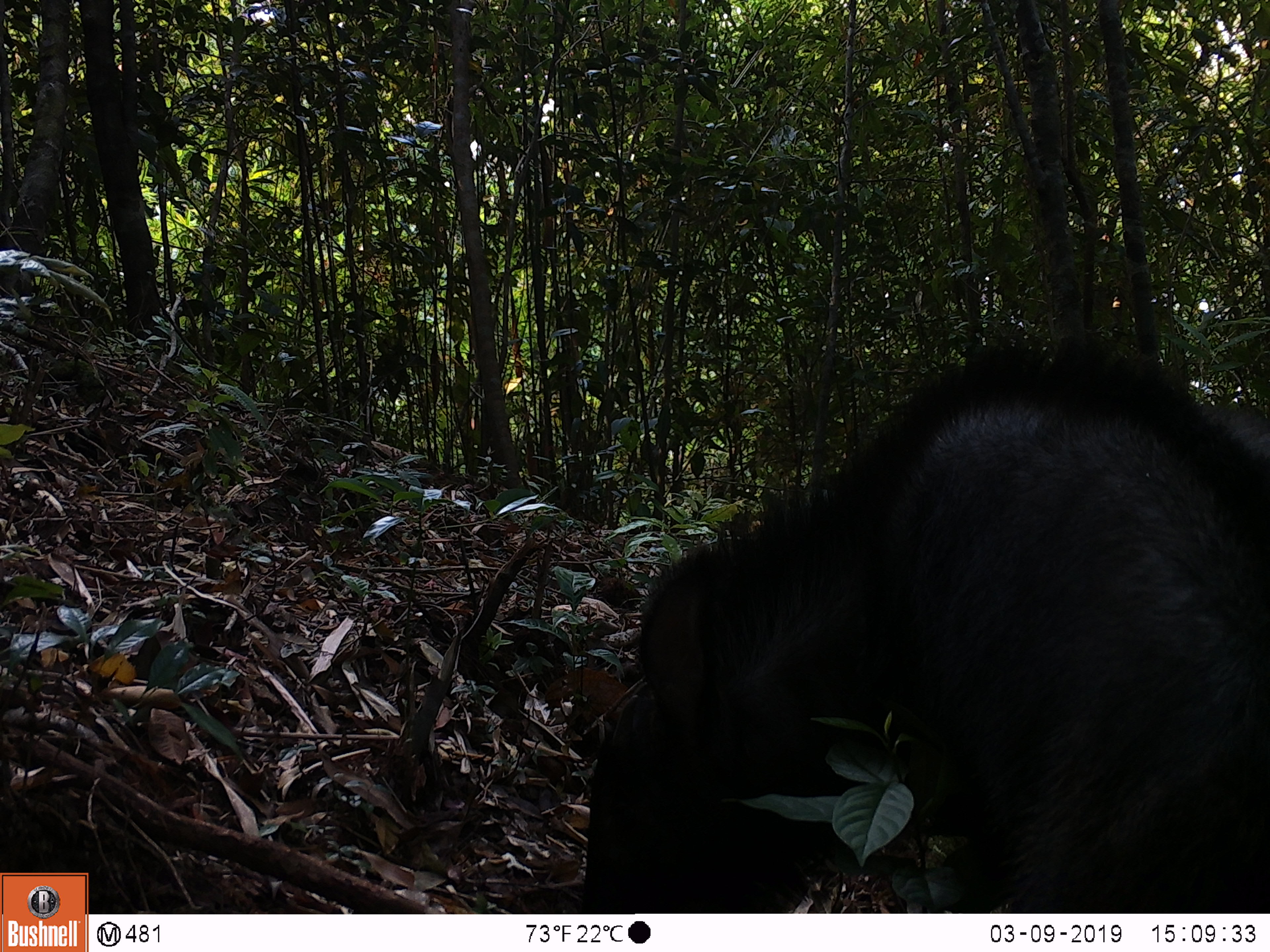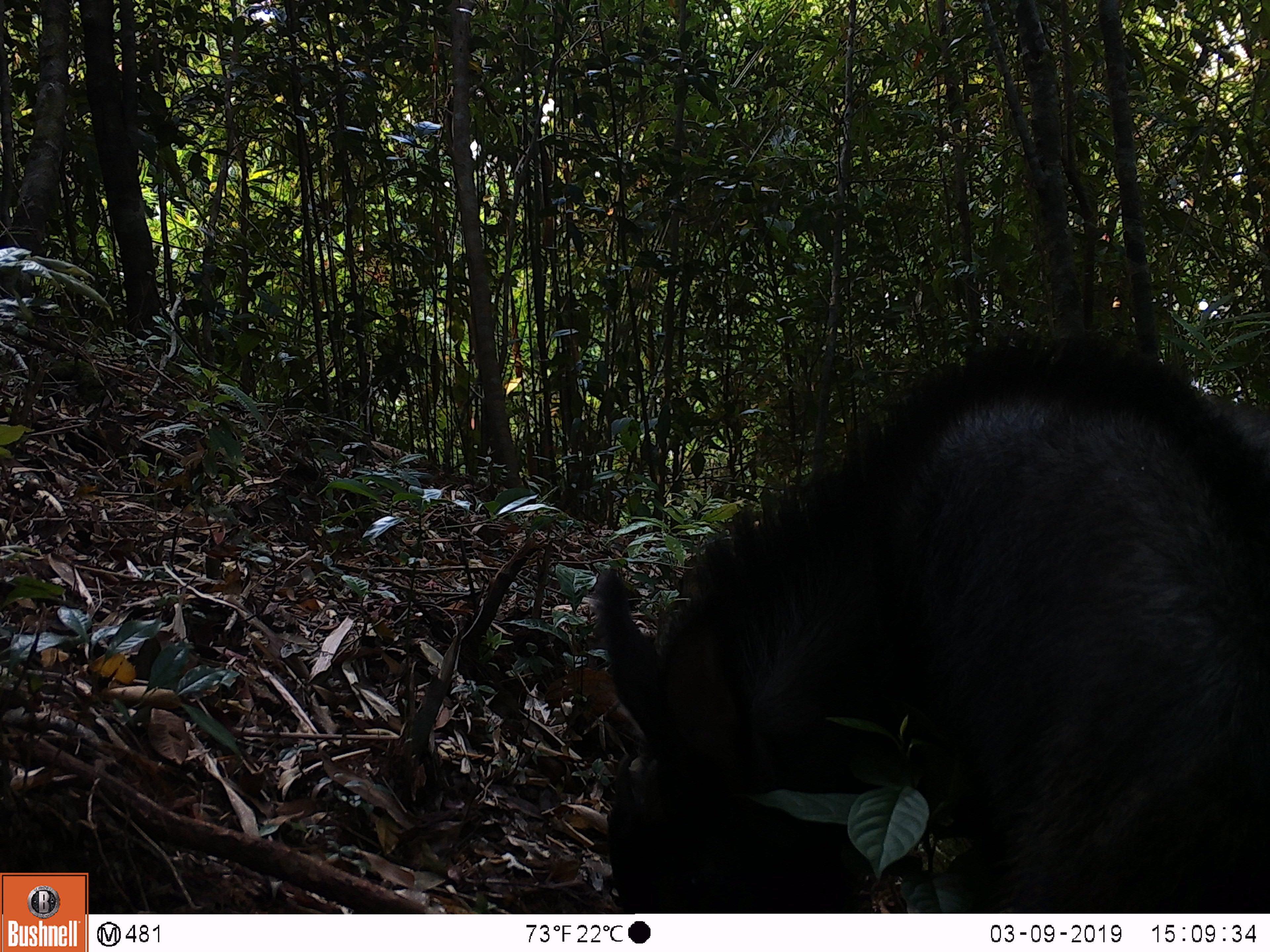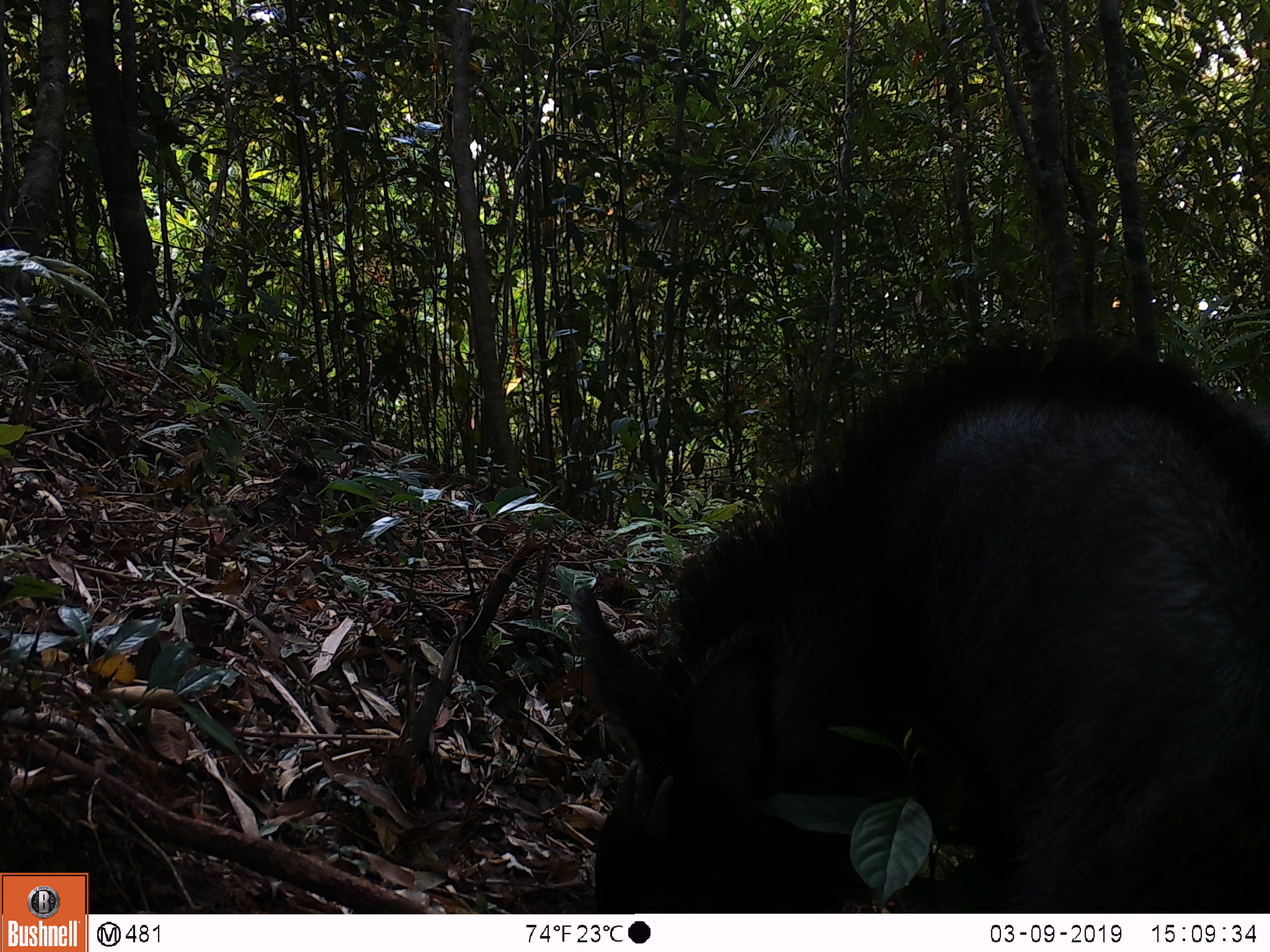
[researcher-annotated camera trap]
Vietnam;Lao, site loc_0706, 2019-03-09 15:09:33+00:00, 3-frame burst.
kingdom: Animalia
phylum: Chordata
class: Mammalia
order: Artiodactyla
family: Bovidae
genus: Capricornis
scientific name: Capricornis sumatraensis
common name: chinese serow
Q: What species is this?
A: Chinese serow (Capricornis sumatraensis).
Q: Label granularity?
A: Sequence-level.